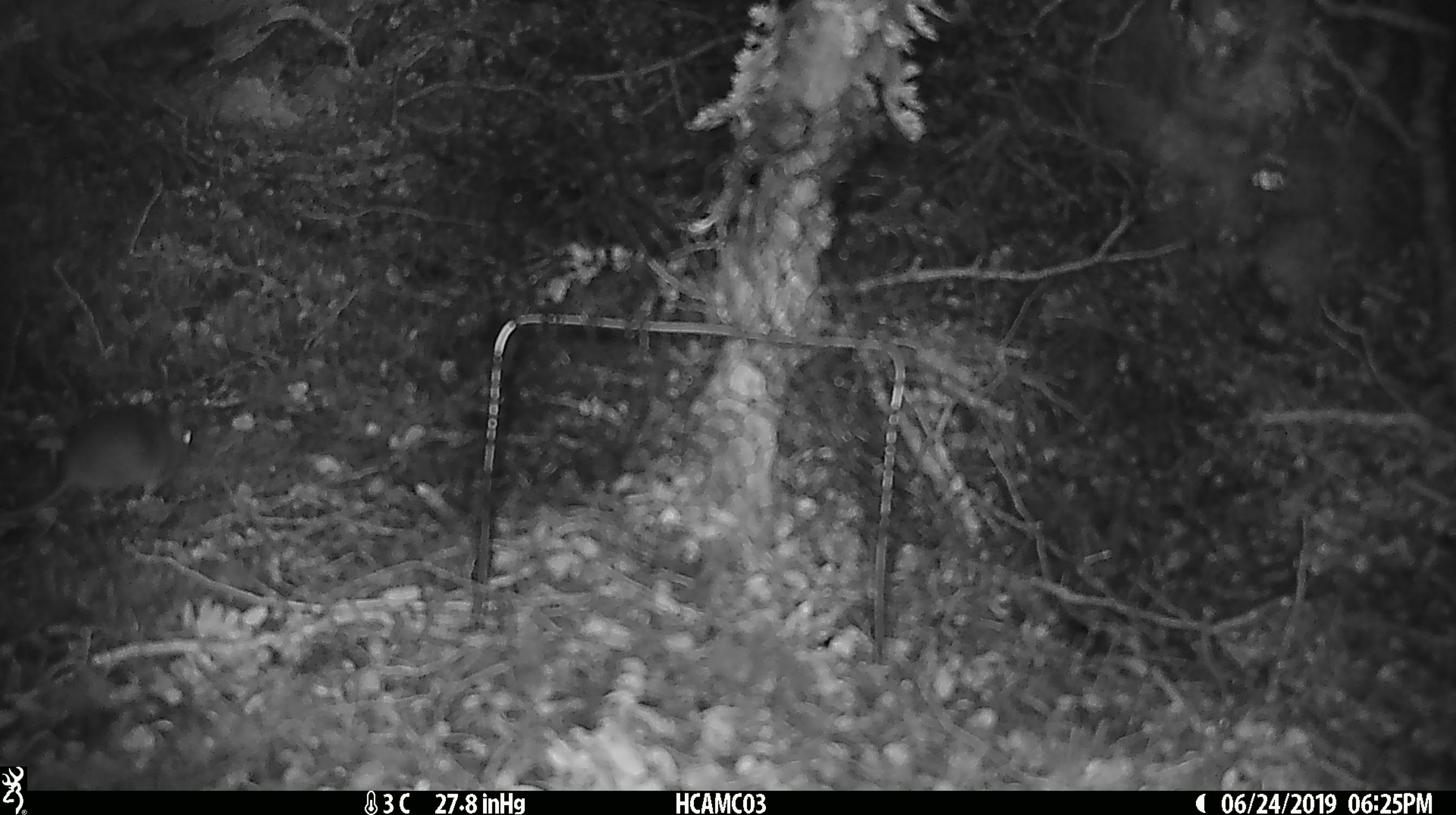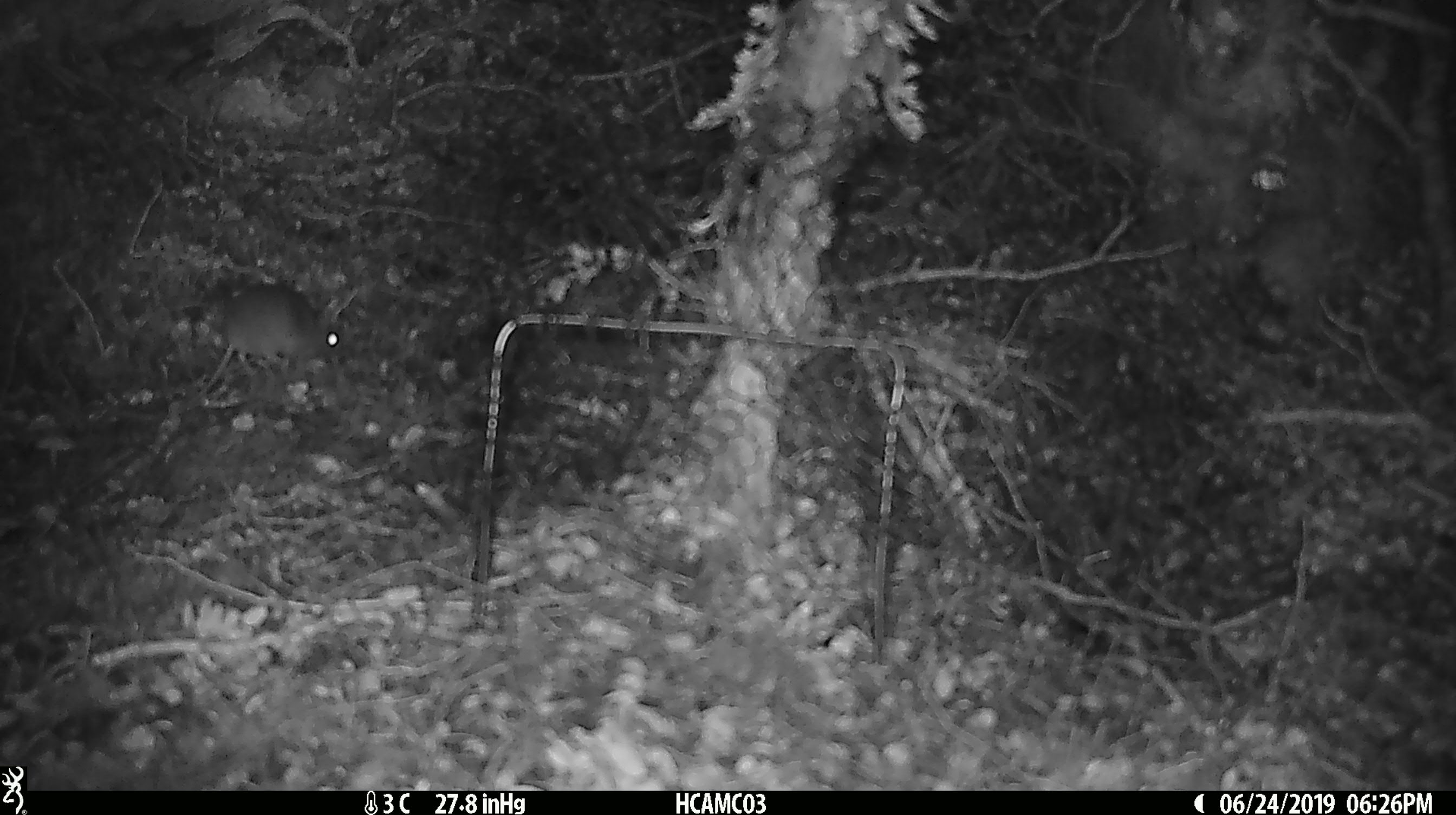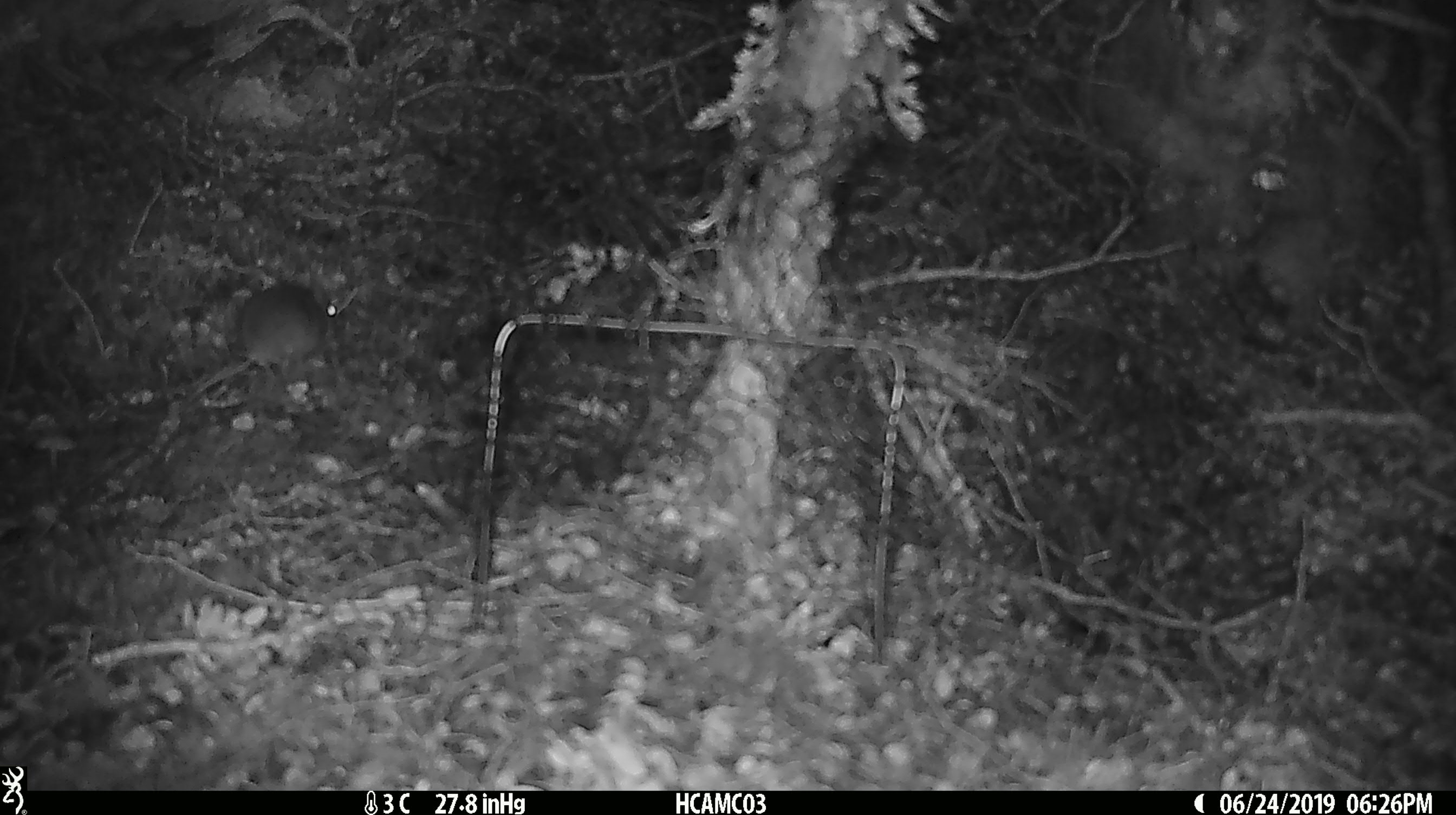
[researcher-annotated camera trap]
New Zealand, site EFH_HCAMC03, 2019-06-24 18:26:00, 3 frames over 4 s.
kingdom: Animalia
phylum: Chordata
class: Mammalia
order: Rodentia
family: Muridae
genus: Mus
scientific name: Mus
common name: mouse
Mouse (Mus).